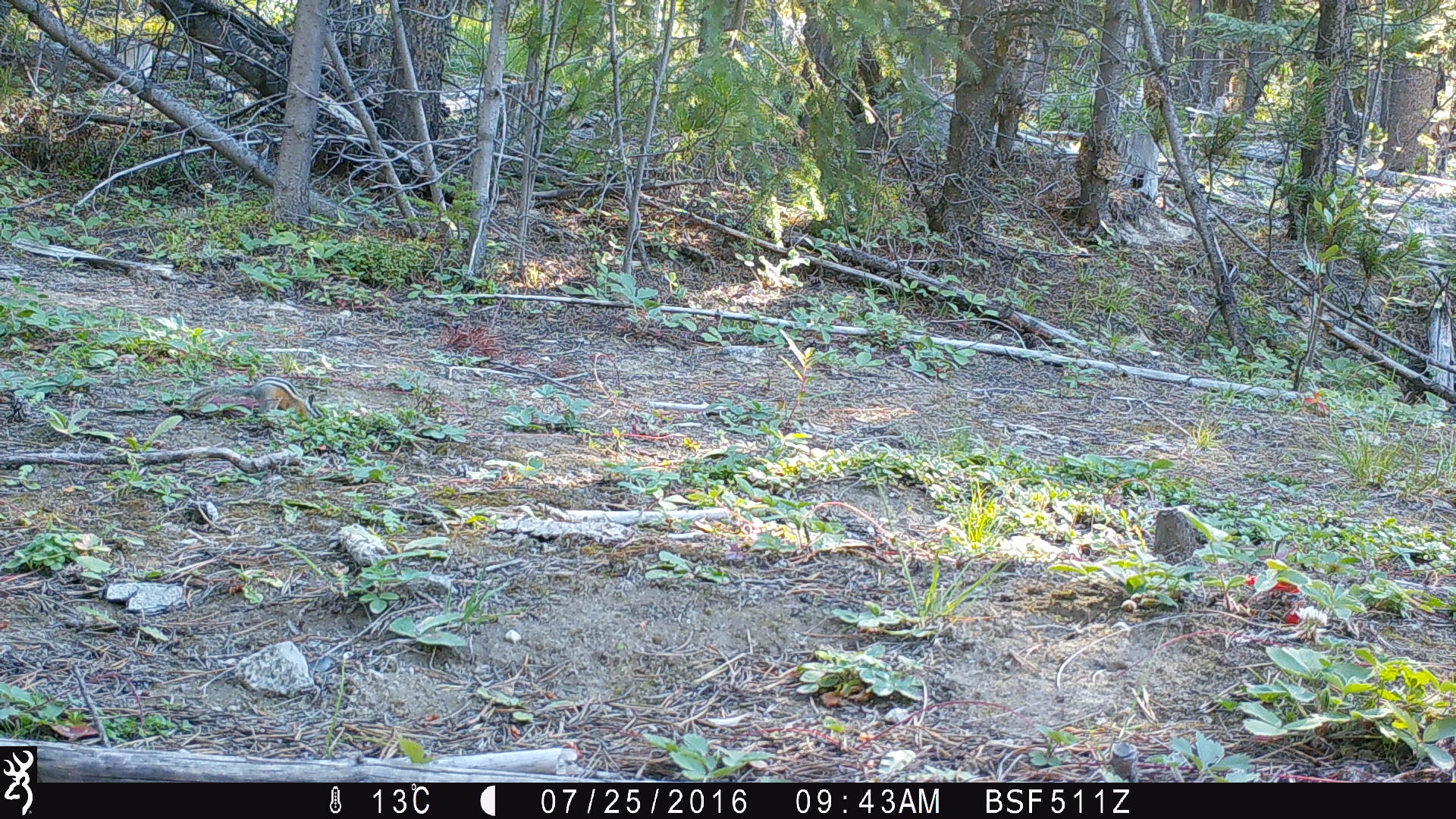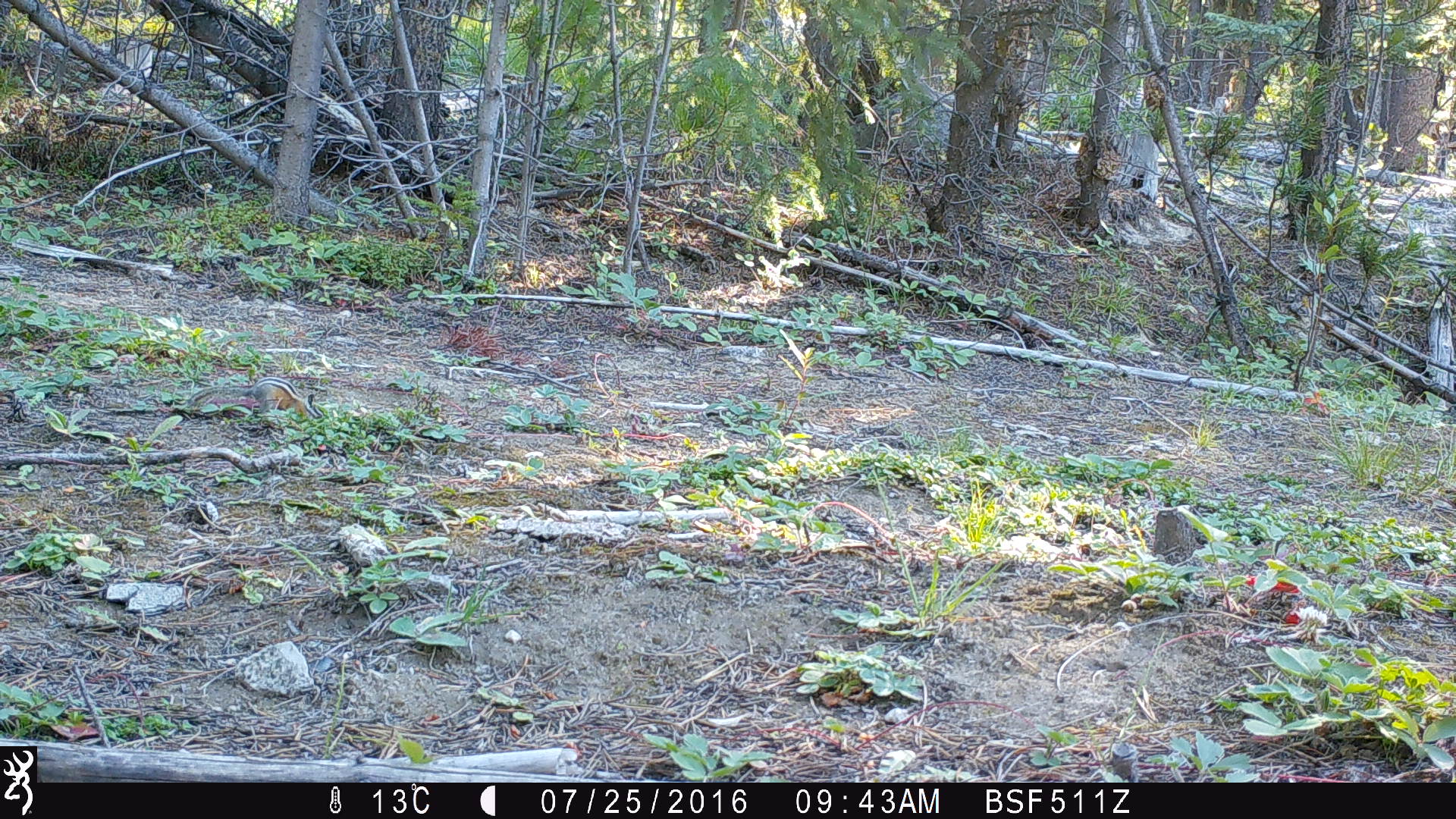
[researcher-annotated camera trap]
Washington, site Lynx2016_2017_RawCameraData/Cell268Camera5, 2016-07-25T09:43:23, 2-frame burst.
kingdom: Animalia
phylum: Chordata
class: Mammalia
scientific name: Mammalia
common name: small mammal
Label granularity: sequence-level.